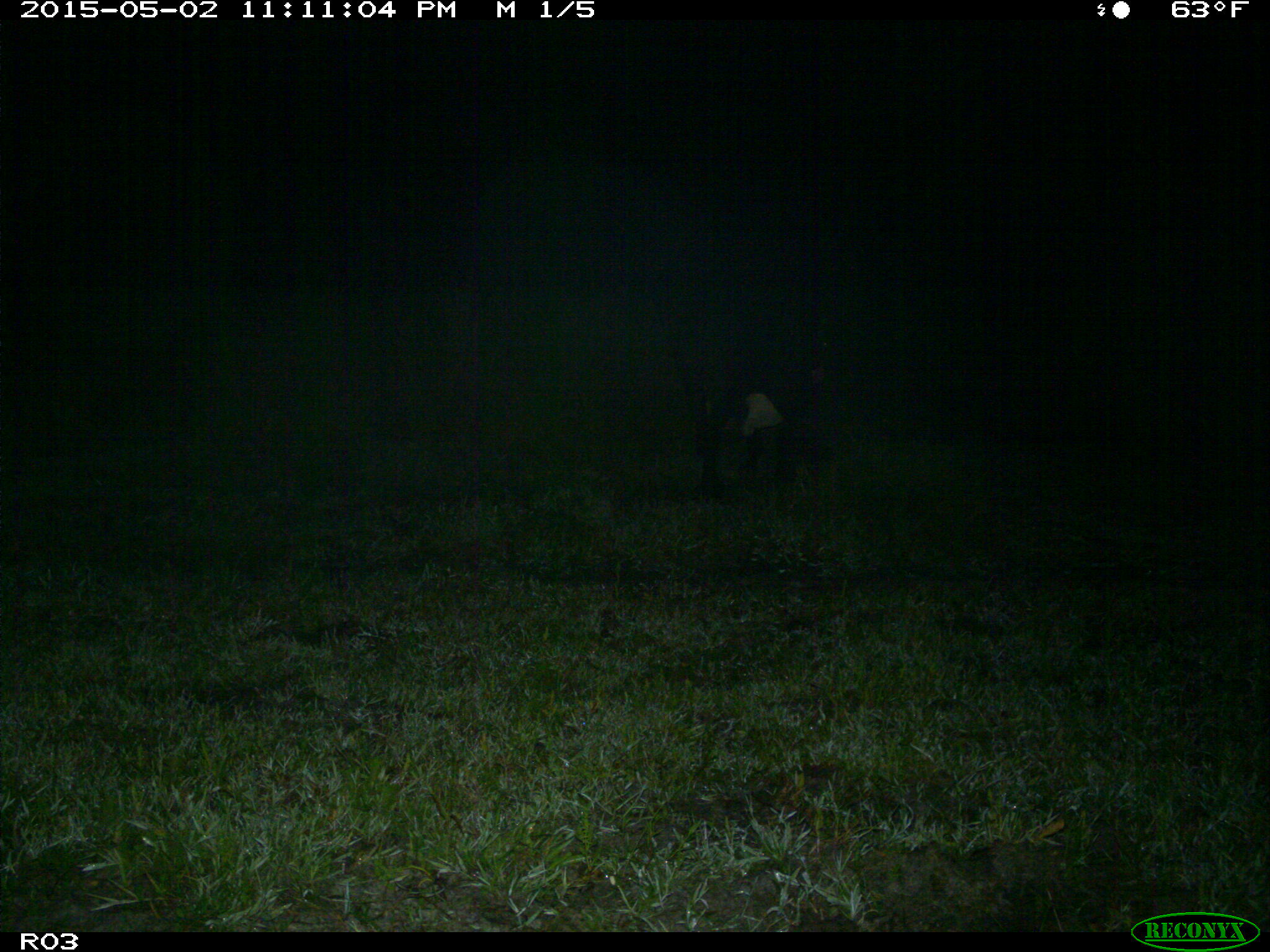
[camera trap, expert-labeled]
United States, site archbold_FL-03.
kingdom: Animalia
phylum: Chordata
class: Mammalia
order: Artiodactyla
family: Bovidae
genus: Bos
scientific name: Bos taurus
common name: domestic cow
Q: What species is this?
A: Bos taurus (domestic cow).